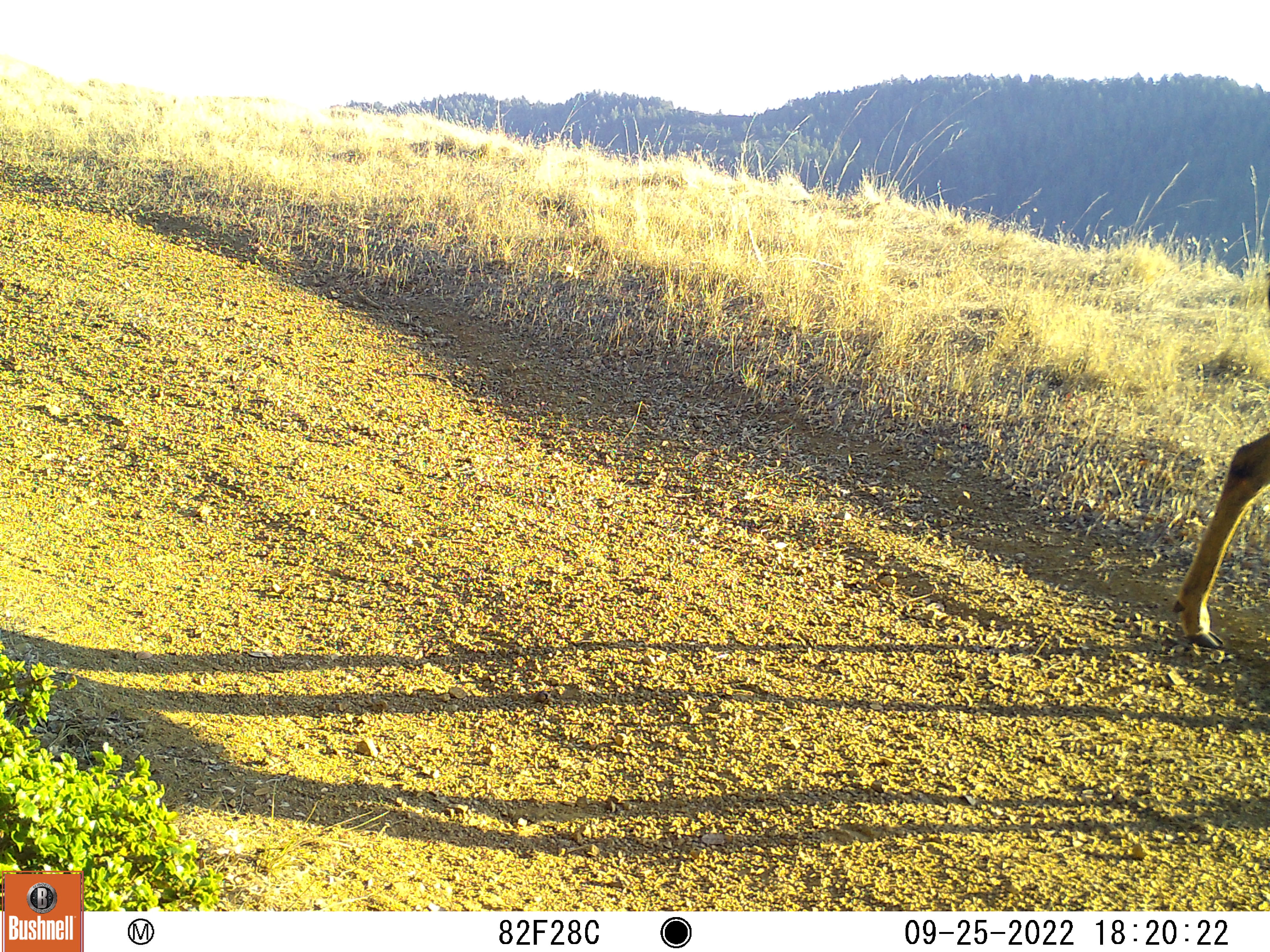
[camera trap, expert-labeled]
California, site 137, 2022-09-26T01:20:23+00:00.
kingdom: Animalia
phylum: Chordata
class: Mammalia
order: Artiodactyla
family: Cervidae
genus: Odocoileus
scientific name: Odocoileus hemionus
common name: mule deer